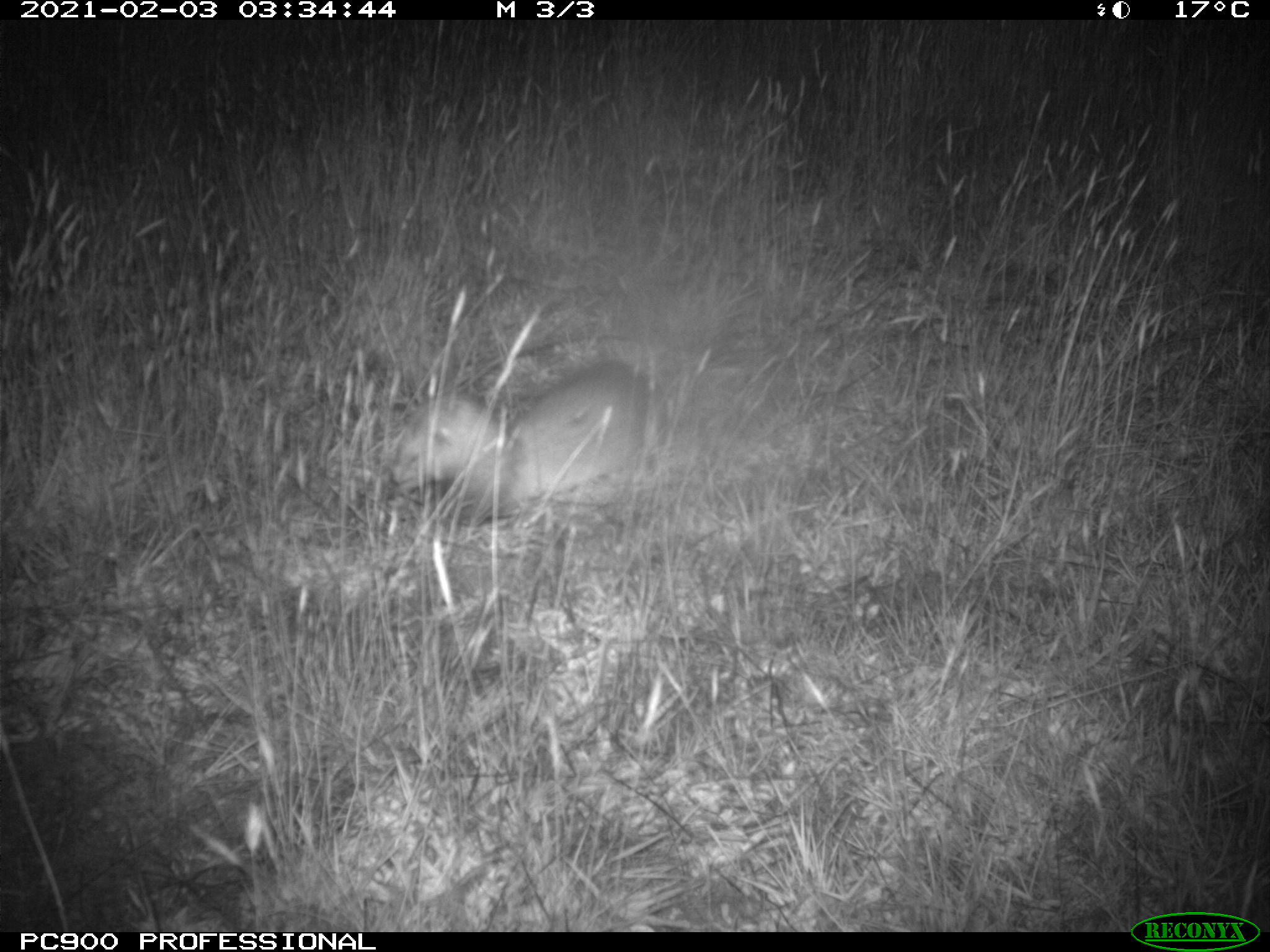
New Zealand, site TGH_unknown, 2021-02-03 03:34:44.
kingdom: Animalia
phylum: Chordata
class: Mammalia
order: Carnivora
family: Mustelidae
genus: Mustela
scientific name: Mustela furo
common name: ferret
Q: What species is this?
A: Ferret (Mustela furo).